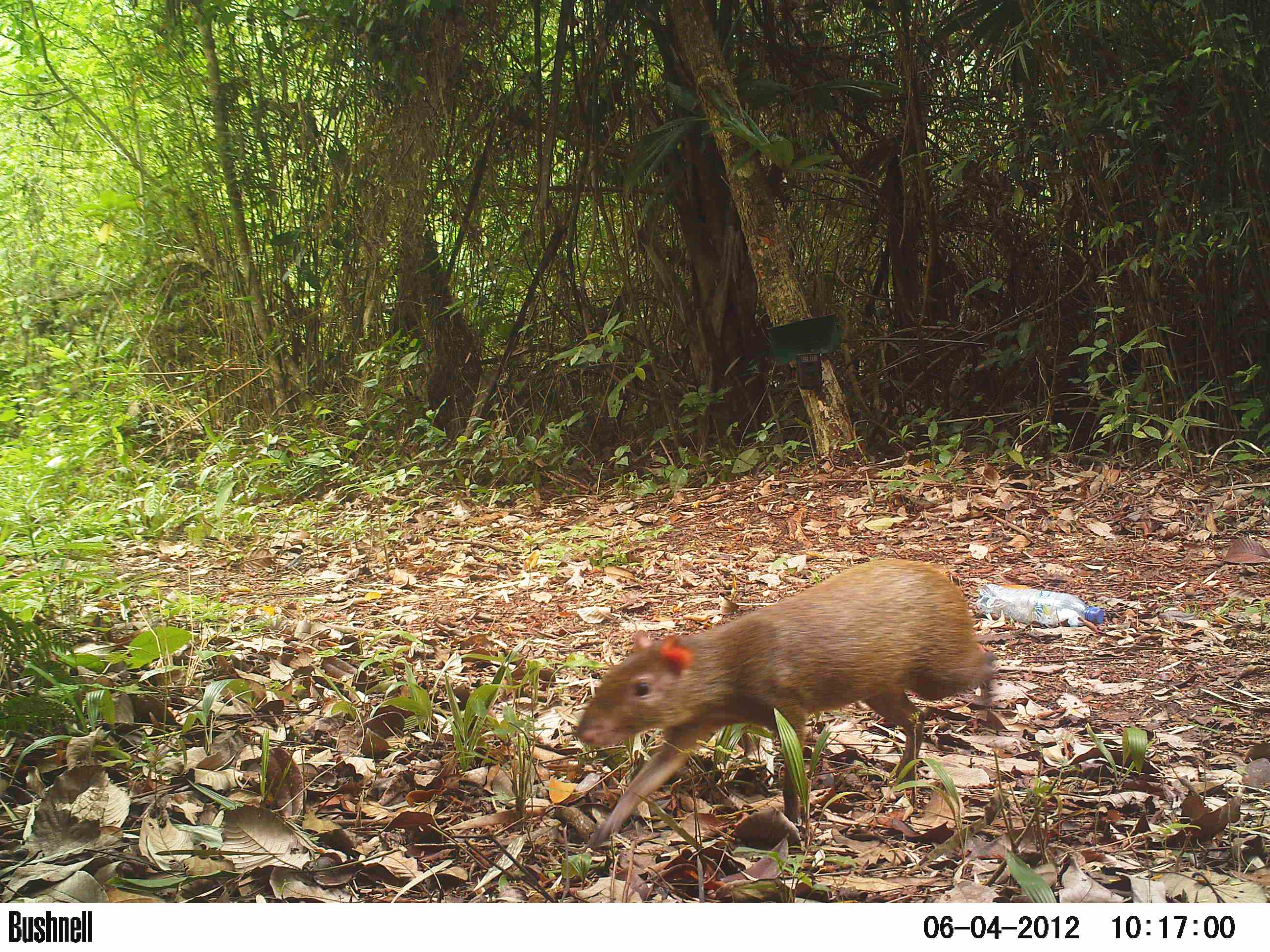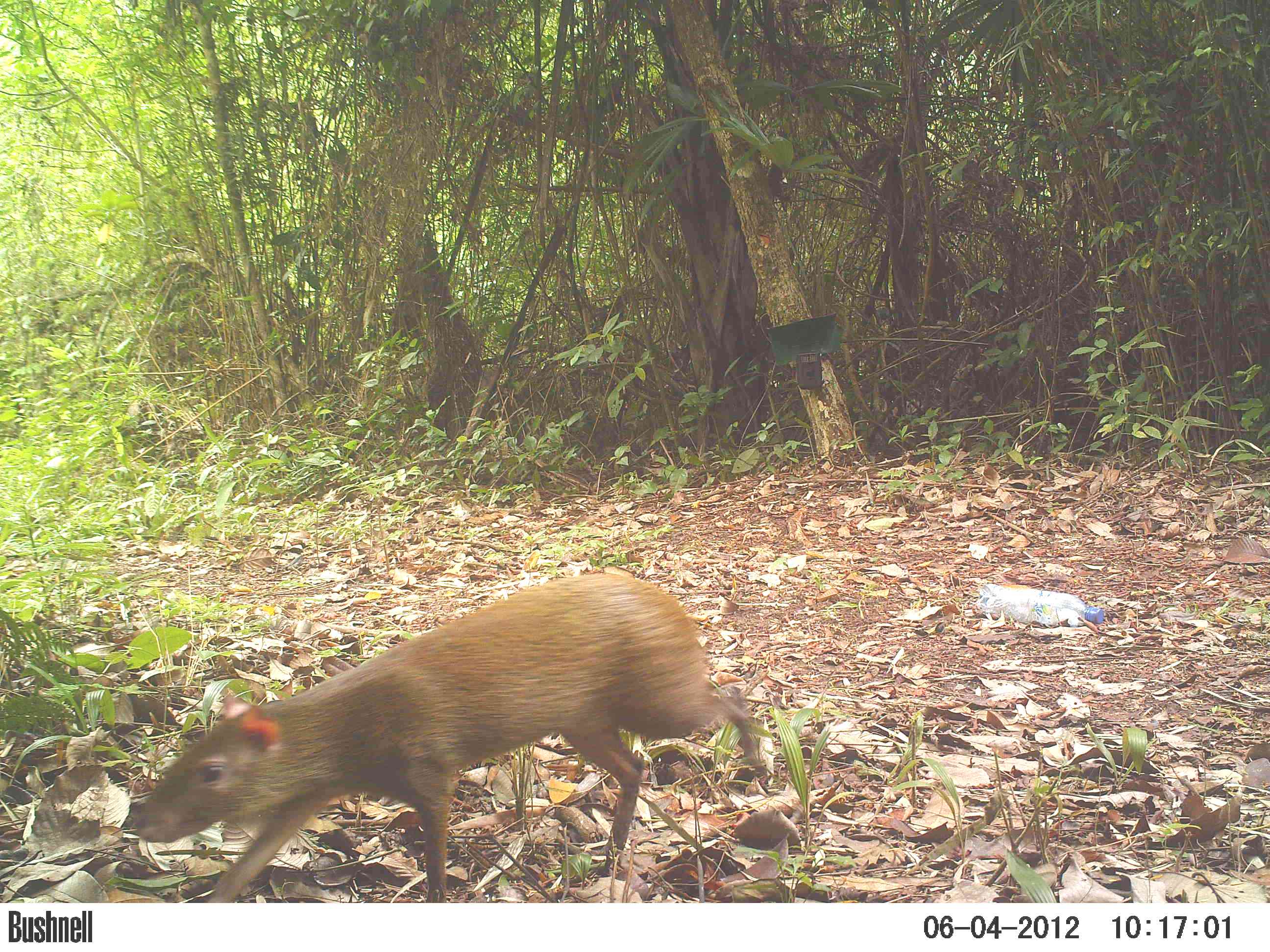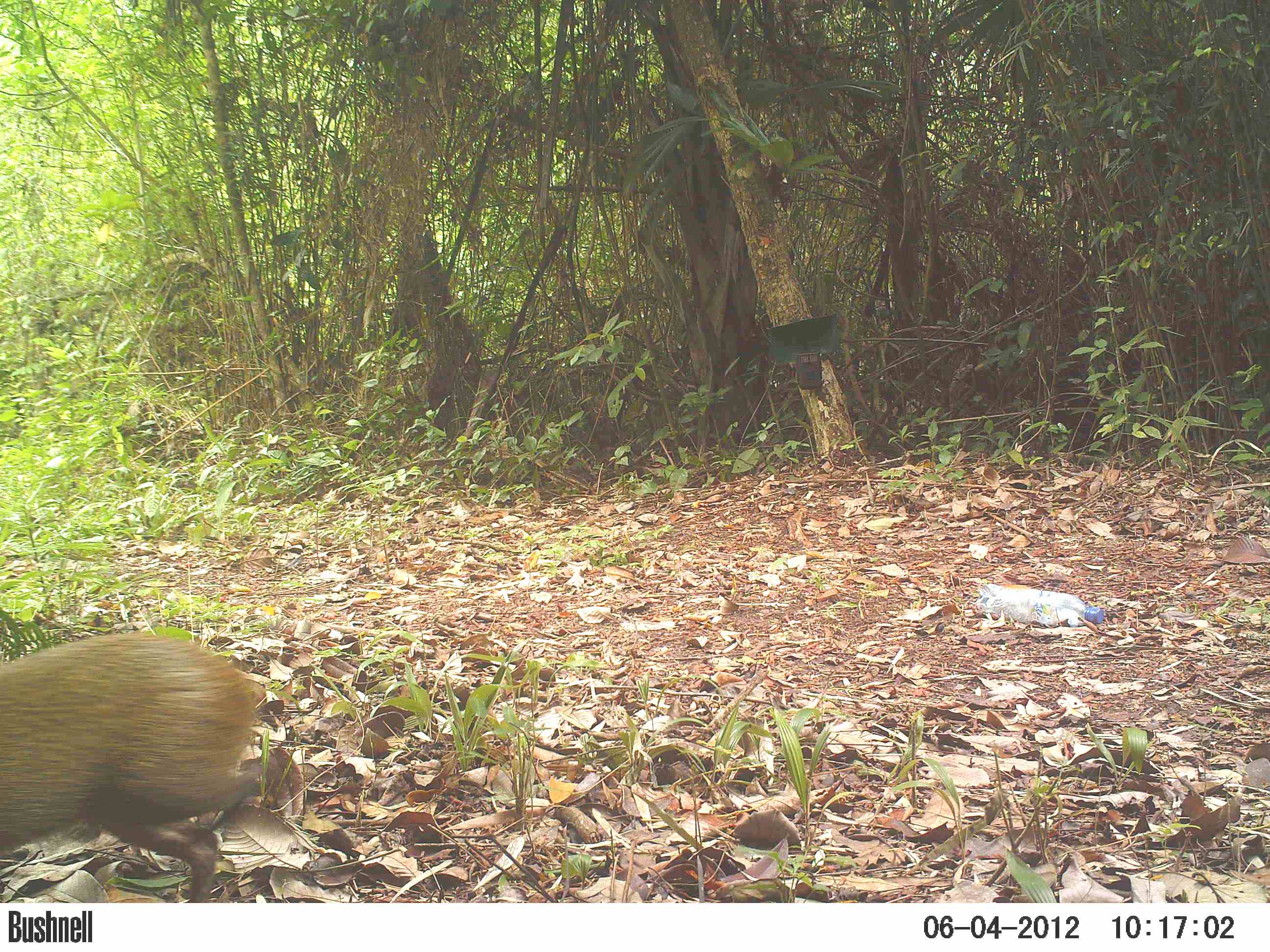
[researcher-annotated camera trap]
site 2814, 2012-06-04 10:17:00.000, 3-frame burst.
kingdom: Animalia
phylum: Chordata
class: Mammalia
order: Rodentia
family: Dasyproctidae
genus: Dasyprocta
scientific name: Dasyprocta punctata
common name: central american agouti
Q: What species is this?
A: Dasyprocta punctata (central american agouti).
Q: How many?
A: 1.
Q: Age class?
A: Adult.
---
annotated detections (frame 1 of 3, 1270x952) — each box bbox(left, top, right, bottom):
dasyprocta punctata: bbox(571, 557, 998, 848)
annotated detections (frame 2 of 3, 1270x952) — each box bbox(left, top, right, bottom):
dasyprocta punctata: bbox(131, 572, 764, 903)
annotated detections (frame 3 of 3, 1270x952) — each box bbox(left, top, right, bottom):
dasyprocta punctata: bbox(0, 631, 263, 902)